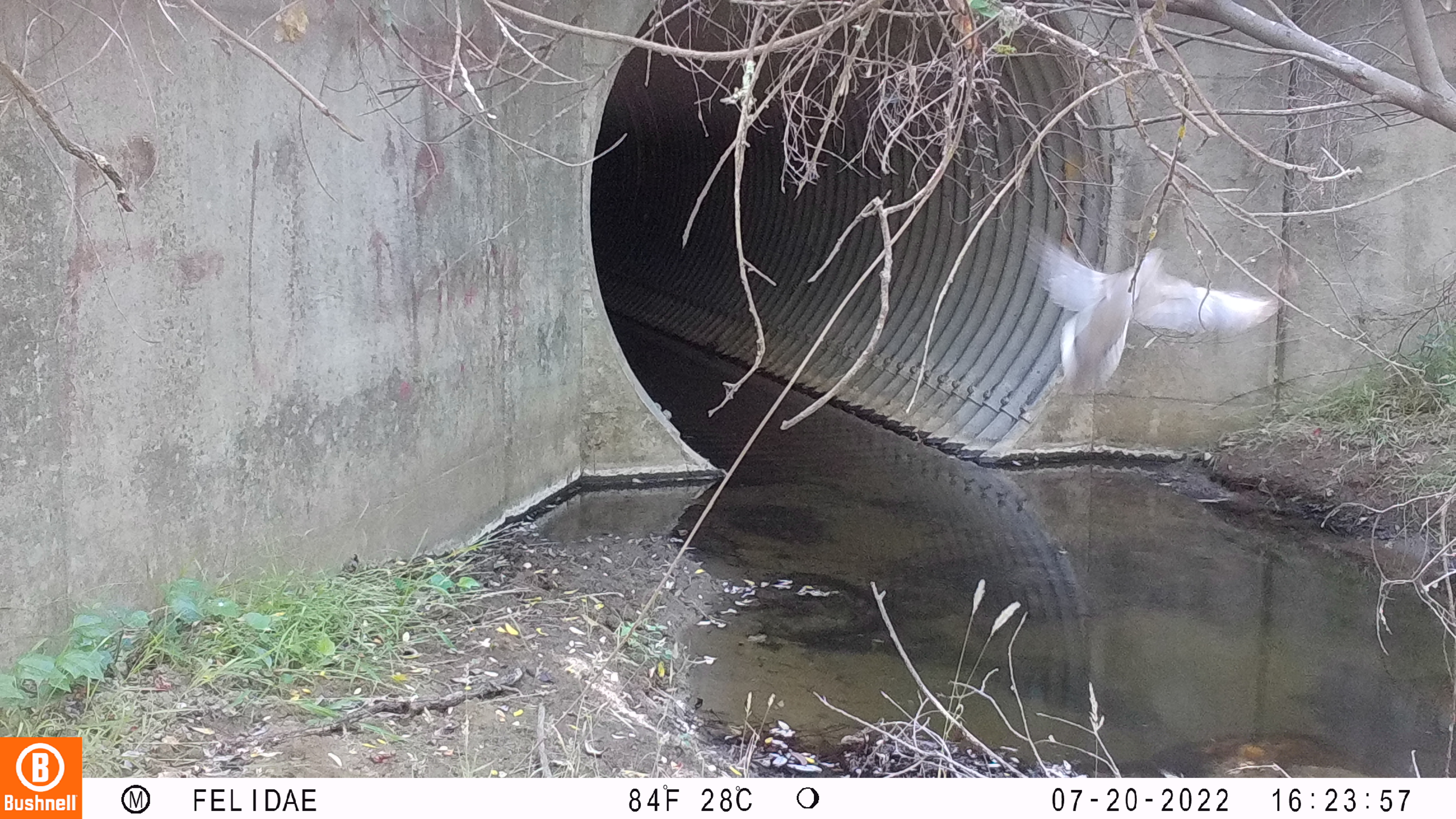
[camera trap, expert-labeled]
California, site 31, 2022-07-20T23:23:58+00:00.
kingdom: Animalia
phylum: Chordata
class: Aves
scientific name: Aves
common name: bird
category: unknown bird